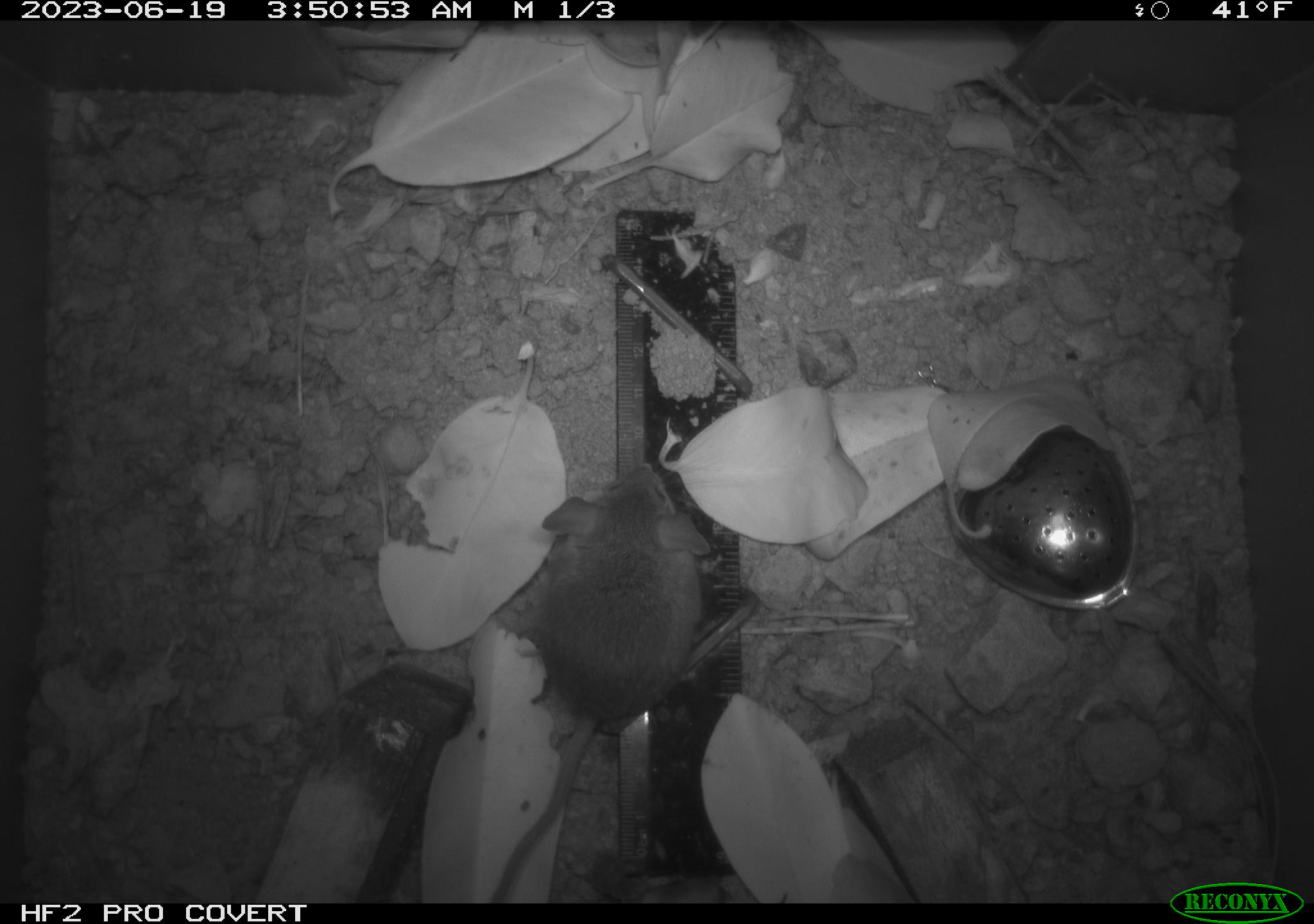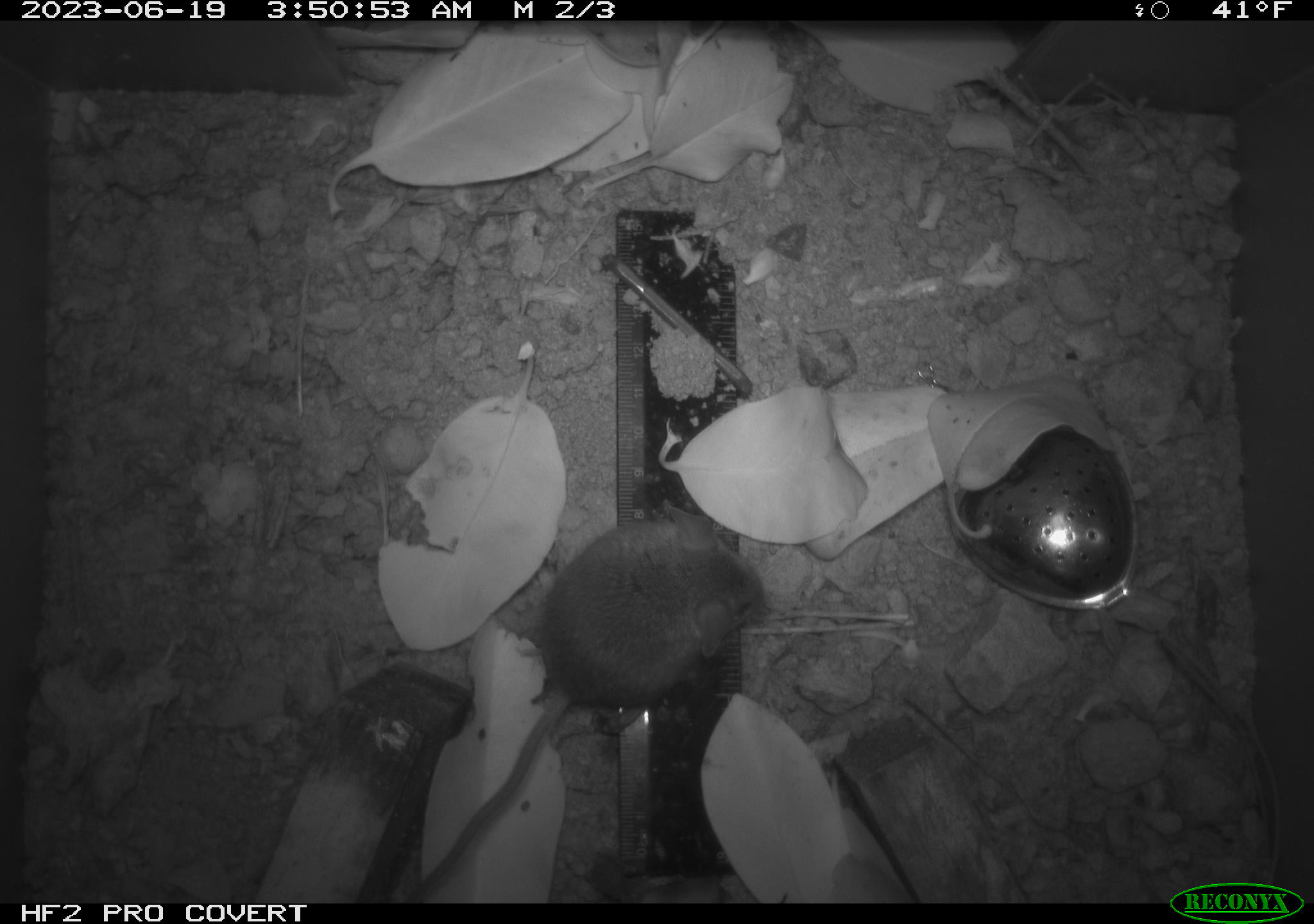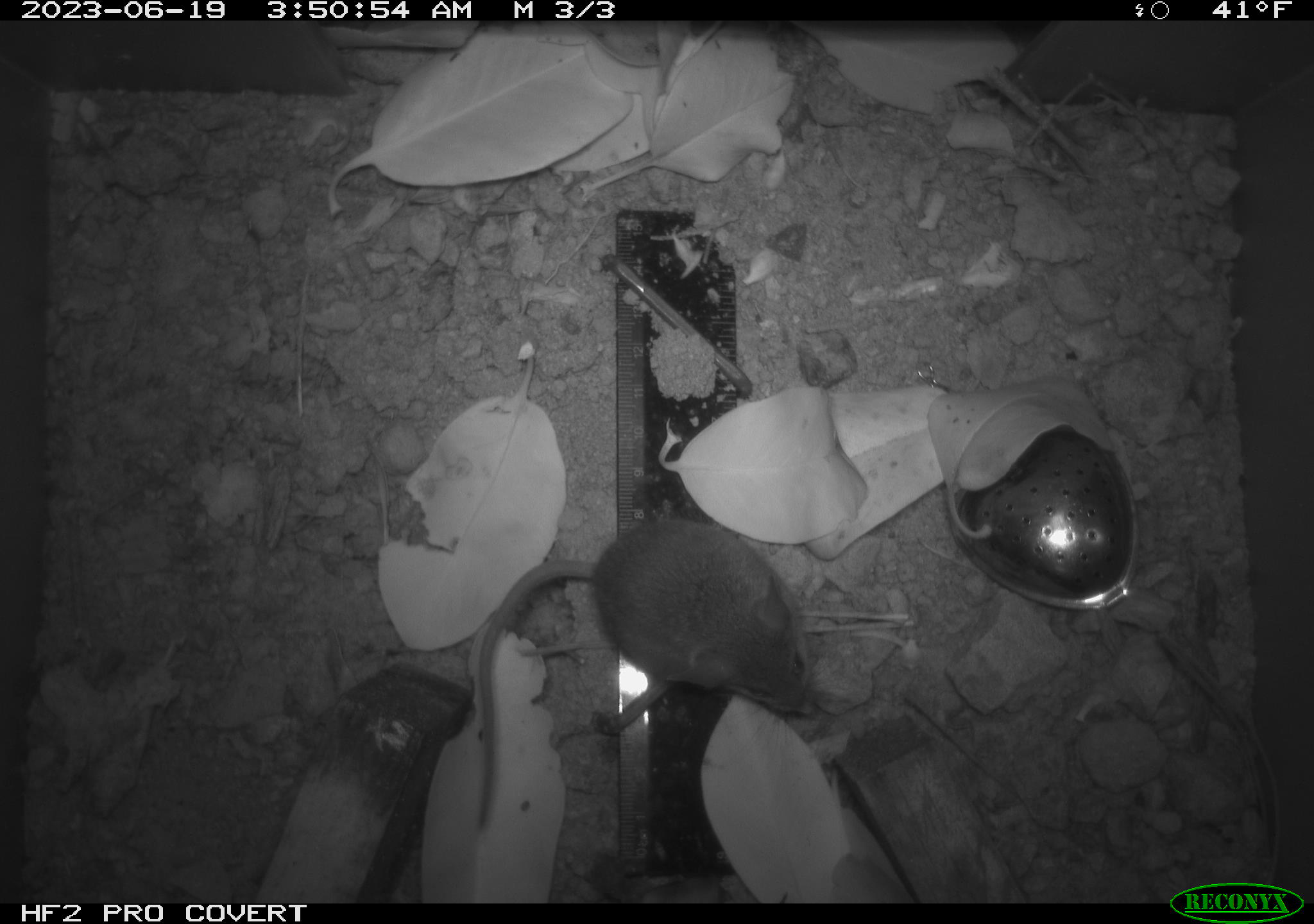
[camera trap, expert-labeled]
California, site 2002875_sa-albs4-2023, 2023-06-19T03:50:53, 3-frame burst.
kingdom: Animalia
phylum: Chordata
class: Mammalia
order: Rodentia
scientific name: Rodentia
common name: mouse species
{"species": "mouse species (Rodentia)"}